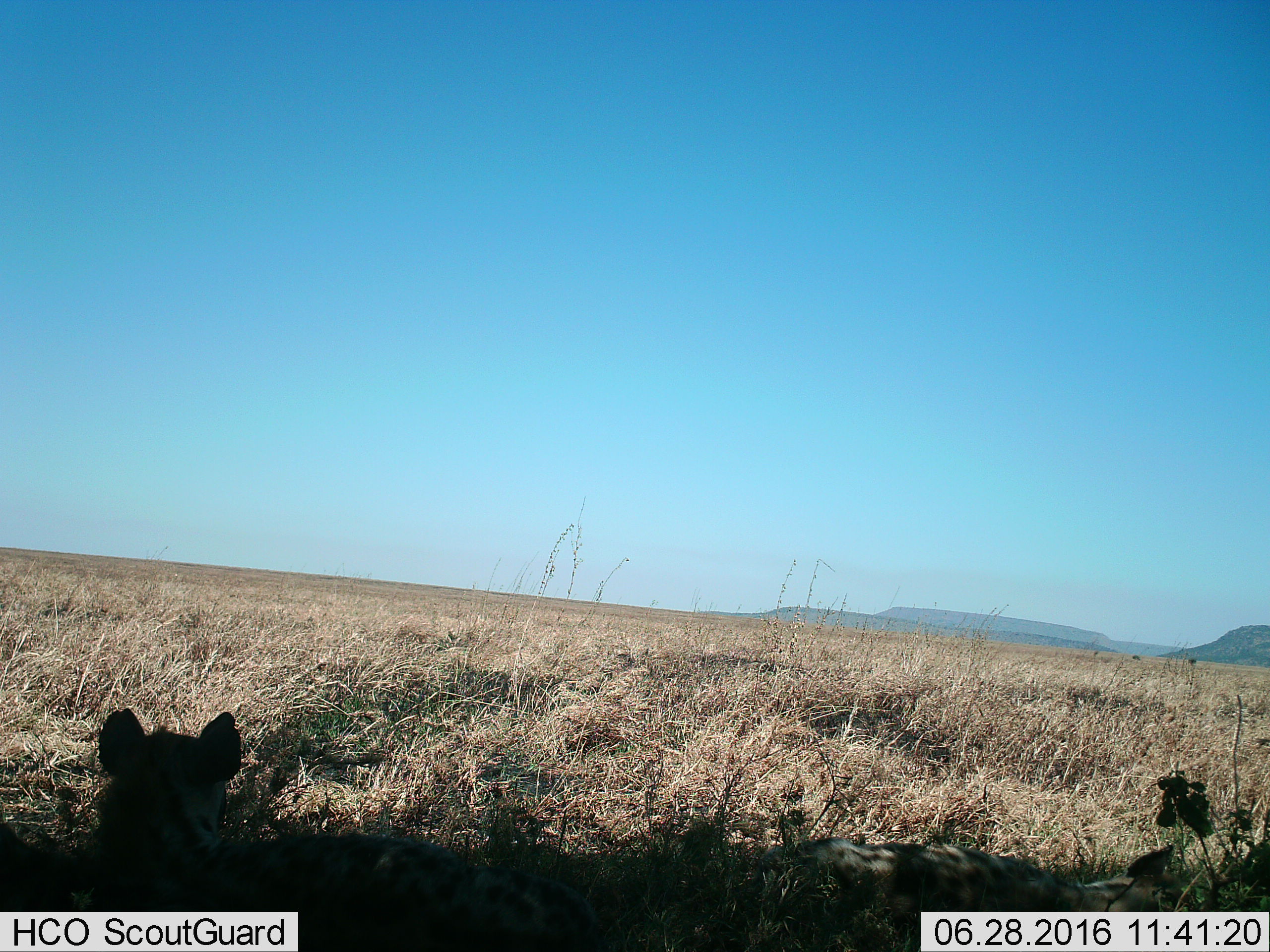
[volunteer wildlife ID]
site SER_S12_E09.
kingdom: Animalia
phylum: Chordata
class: Mammalia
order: Carnivora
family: Hyaenidae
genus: Crocuta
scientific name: Crocuta crocuta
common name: spotted hyena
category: hyenaspotted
Hyenaspotted (spotted hyena) (Crocuta crocuta), count 2. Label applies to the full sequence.